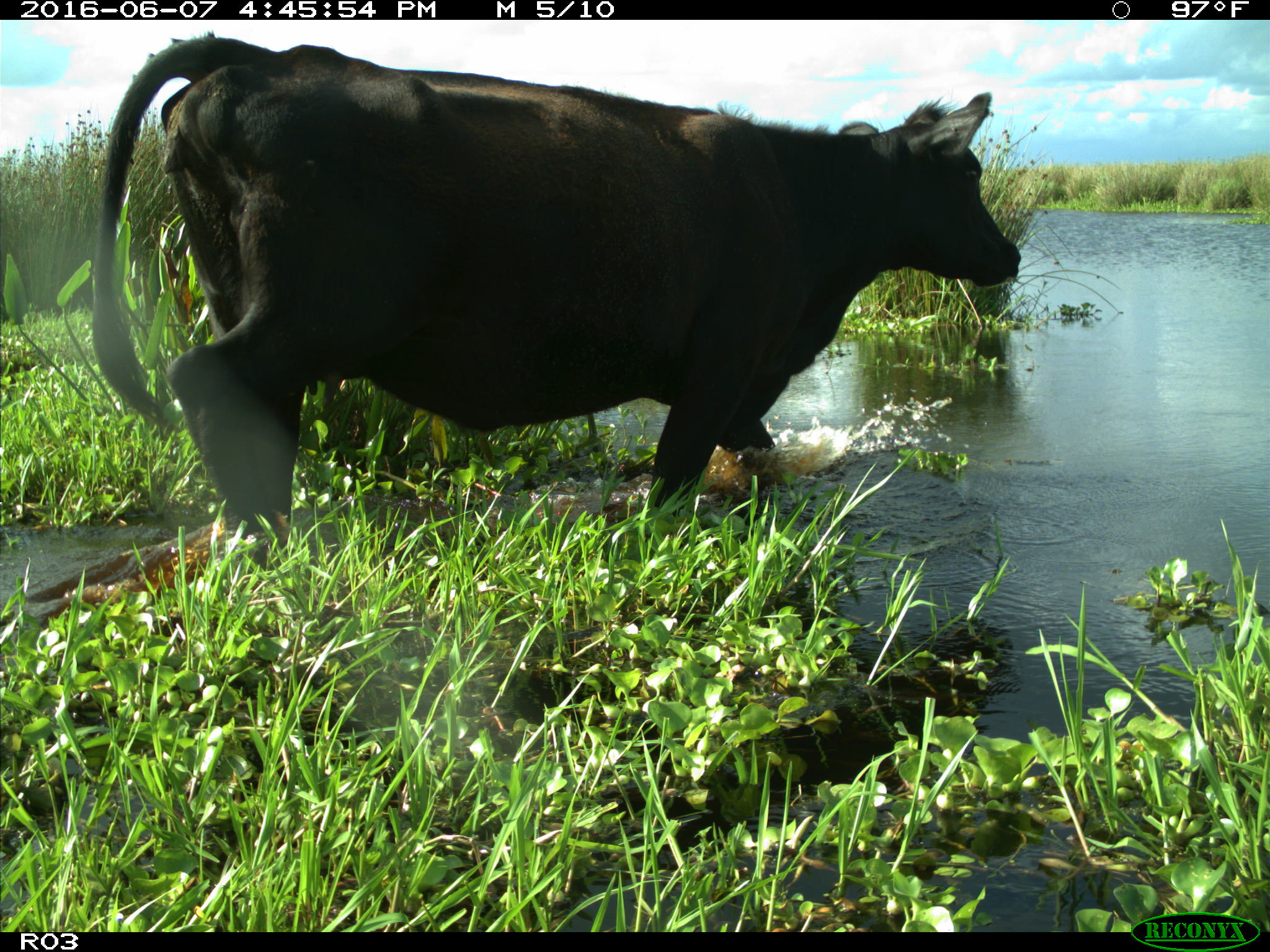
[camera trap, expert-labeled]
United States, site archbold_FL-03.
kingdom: Animalia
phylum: Chordata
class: Mammalia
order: Artiodactyla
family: Bovidae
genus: Bos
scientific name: Bos taurus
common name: domestic cow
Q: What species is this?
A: Bos taurus (domestic cow).